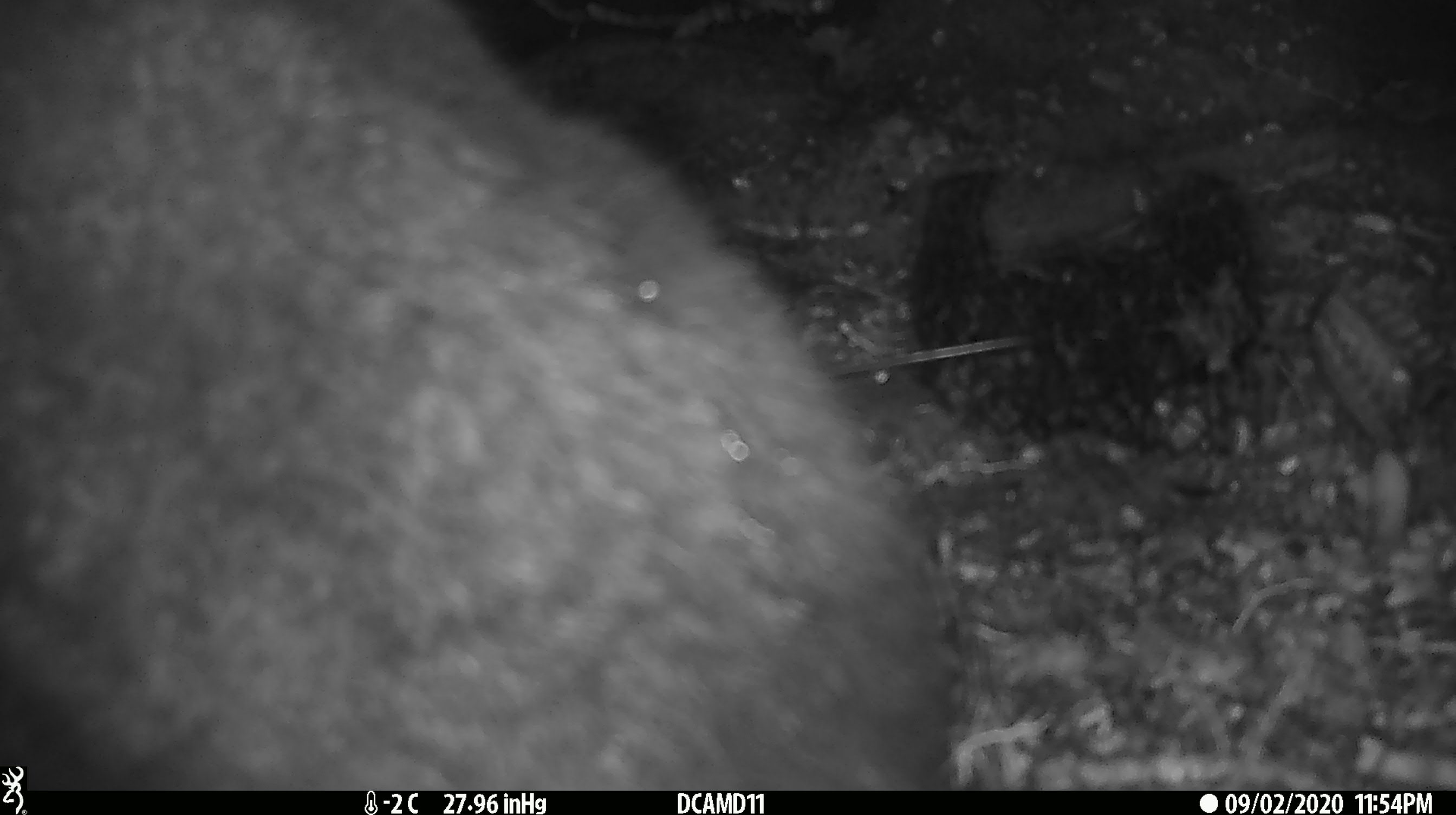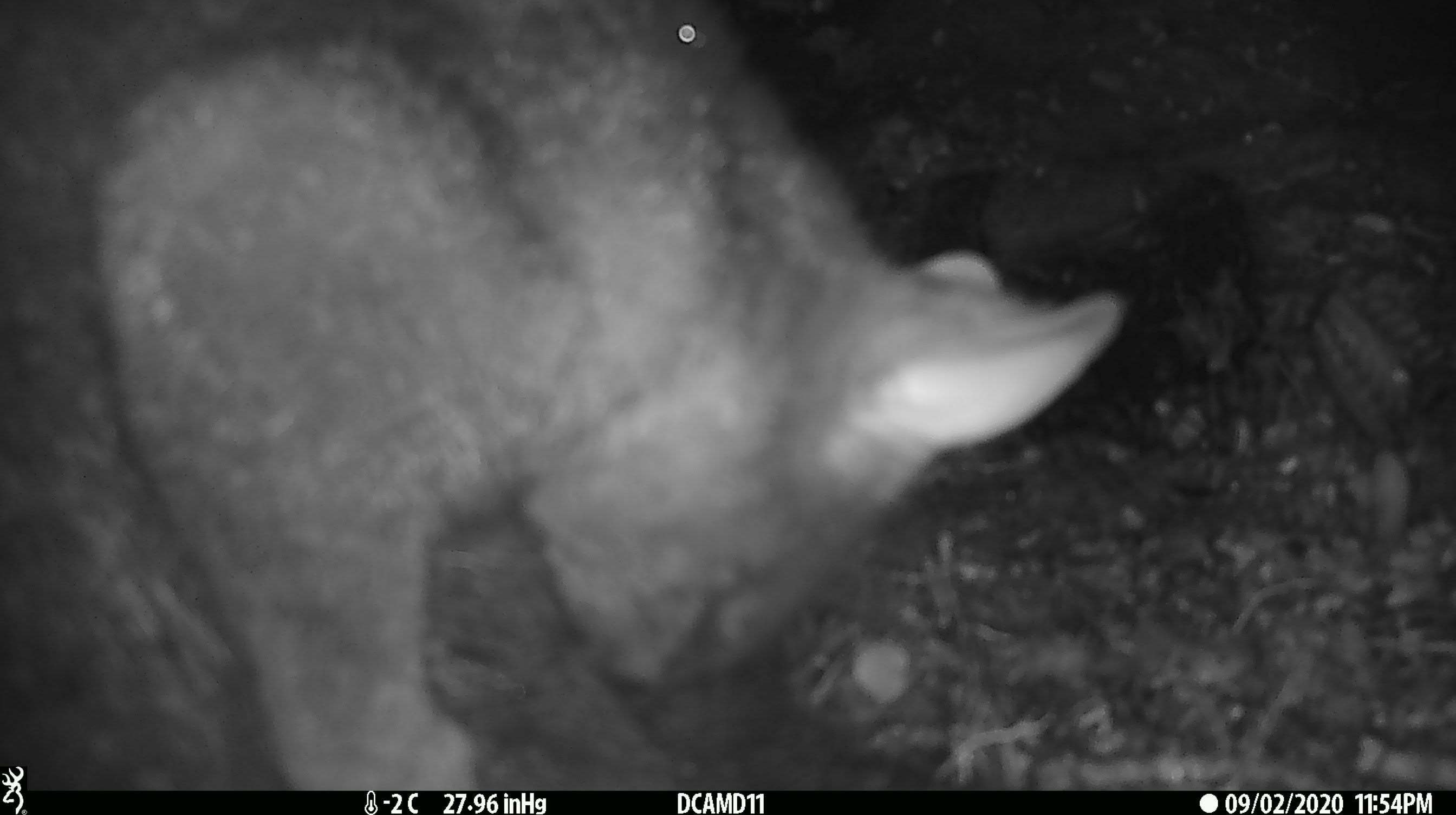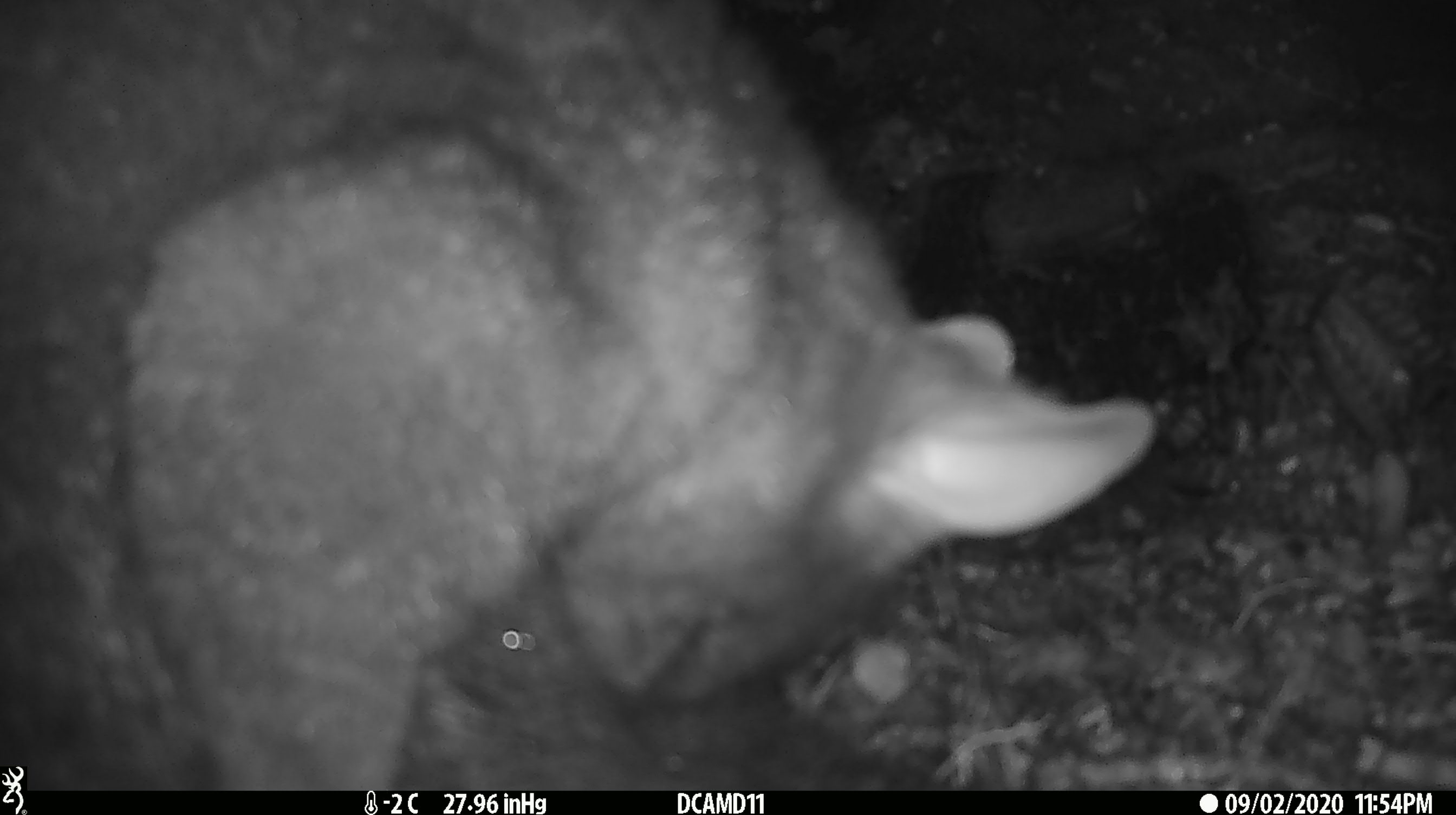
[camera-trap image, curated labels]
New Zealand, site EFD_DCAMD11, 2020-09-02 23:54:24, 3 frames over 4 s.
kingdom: Animalia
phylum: Chordata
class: Mammalia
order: Diprotodontia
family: Phalangeridae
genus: Trichosurus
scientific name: Trichosurus vulpecula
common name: common brushtail possum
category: possum